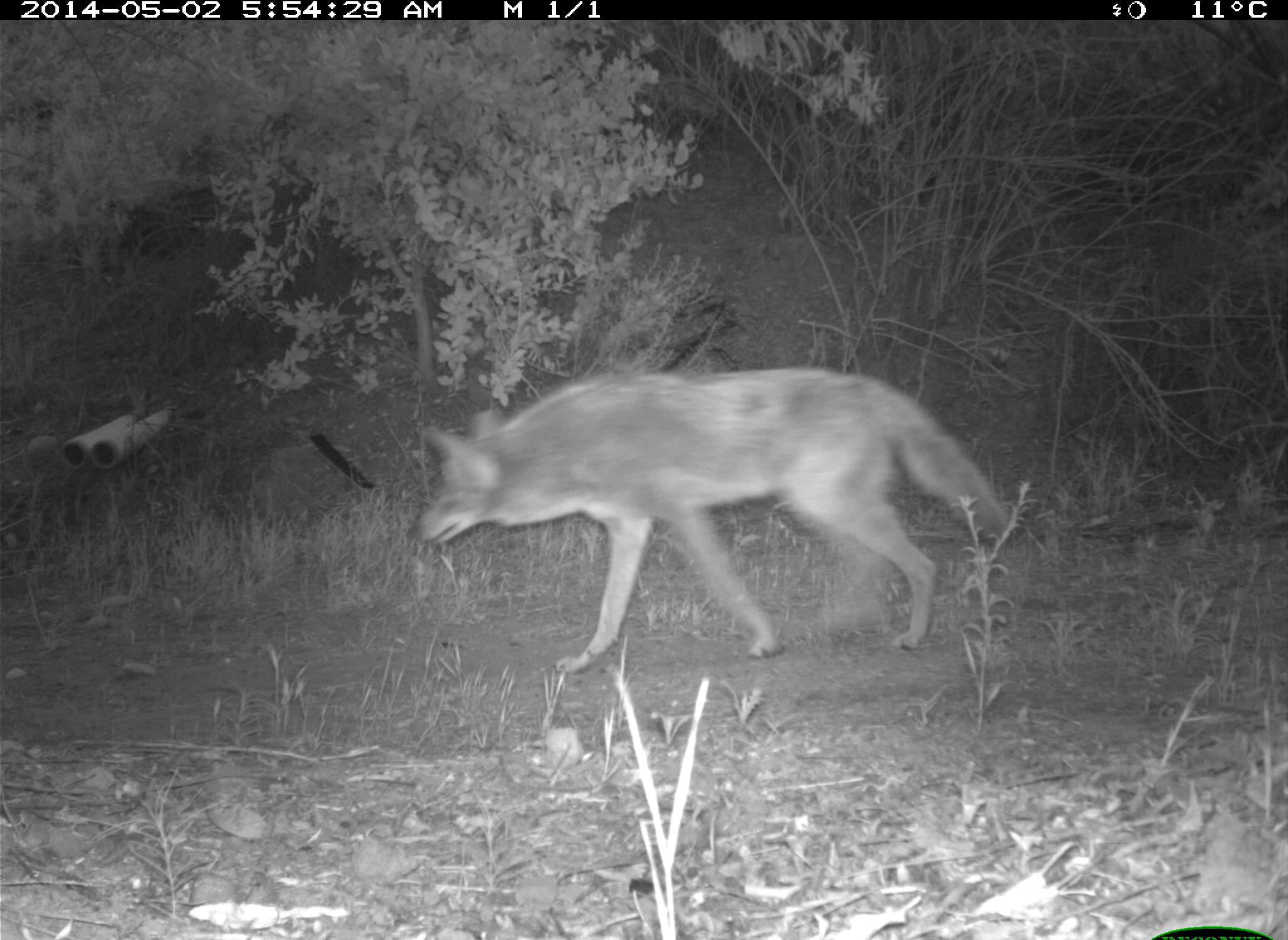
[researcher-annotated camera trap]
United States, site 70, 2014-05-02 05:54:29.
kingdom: Animalia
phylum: Chordata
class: Mammalia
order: Carnivora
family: Canidae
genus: Canis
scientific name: Canis latrans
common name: coyote